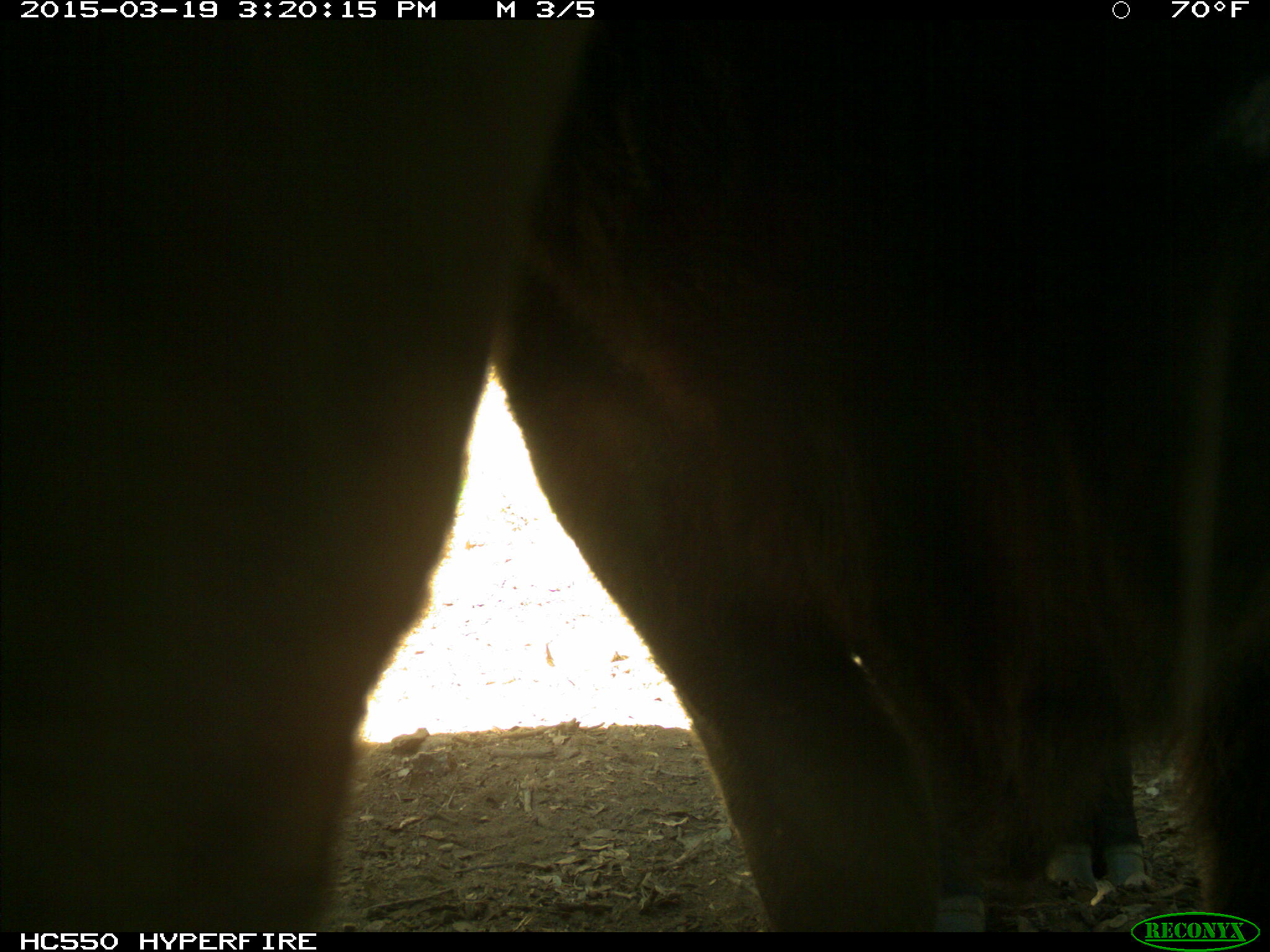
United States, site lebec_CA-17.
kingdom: Animalia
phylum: Chordata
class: Mammalia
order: Artiodactyla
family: Bovidae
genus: Bos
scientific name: Bos taurus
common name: domestic cow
Bos taurus (domestic cow).